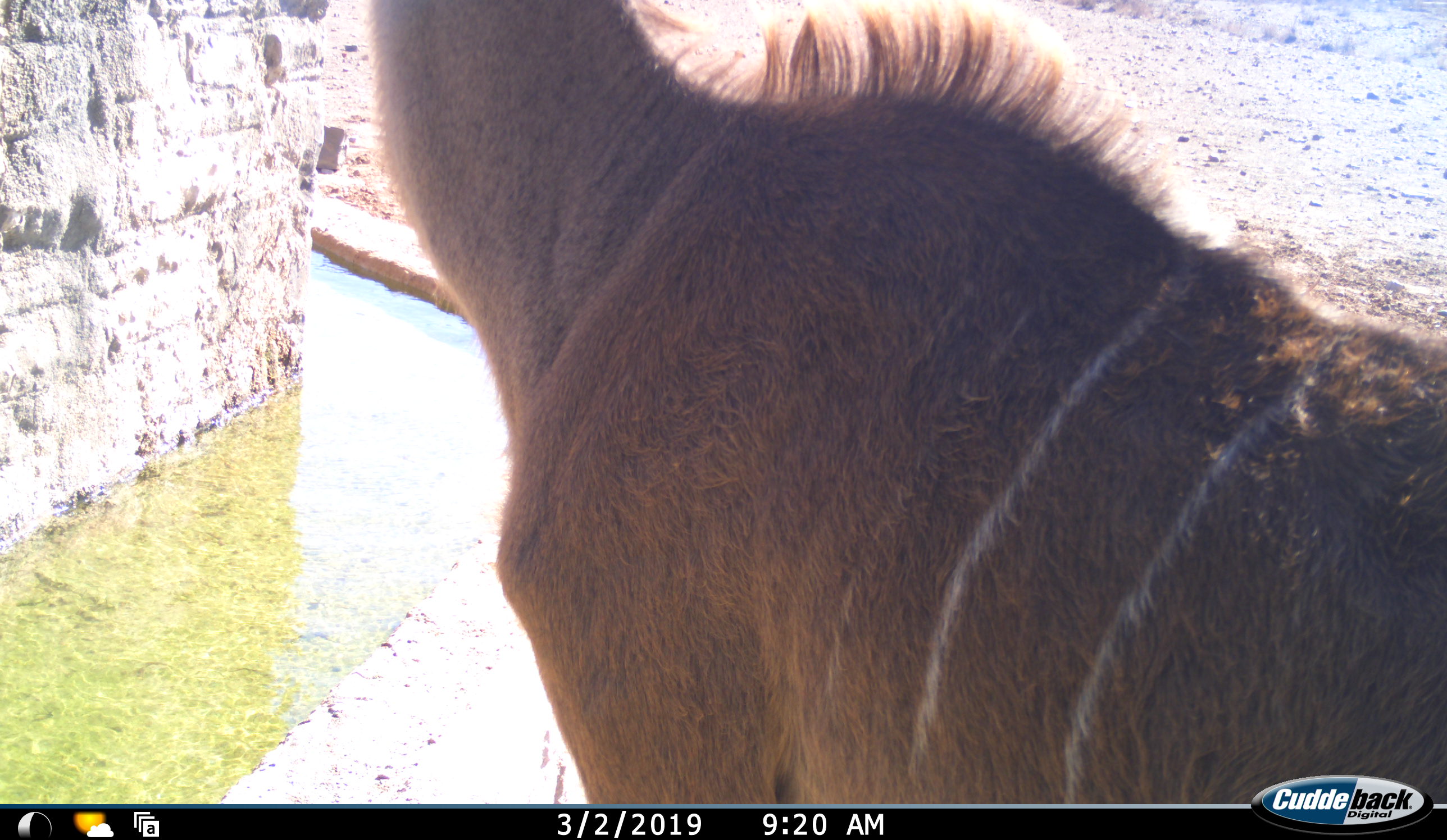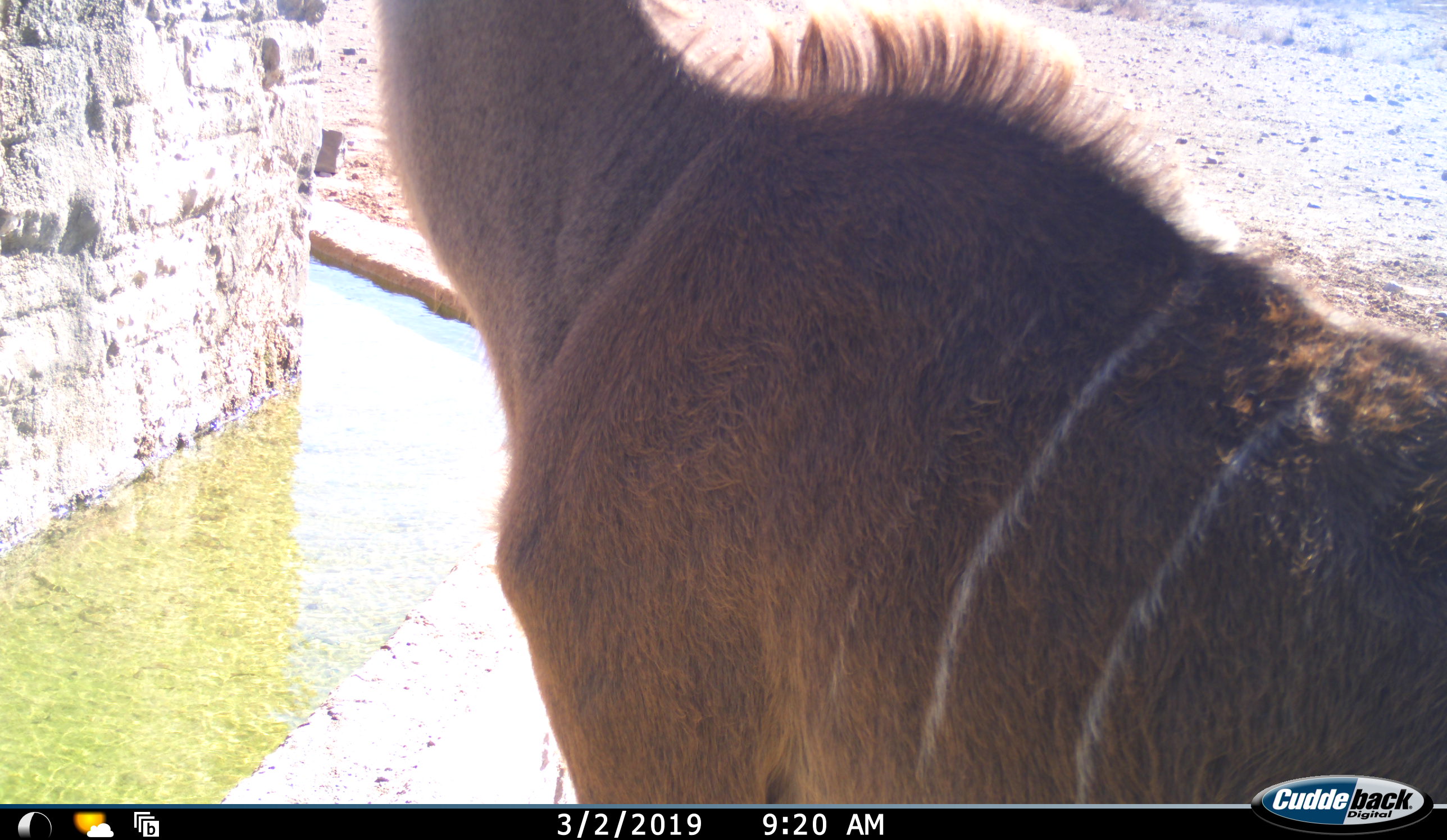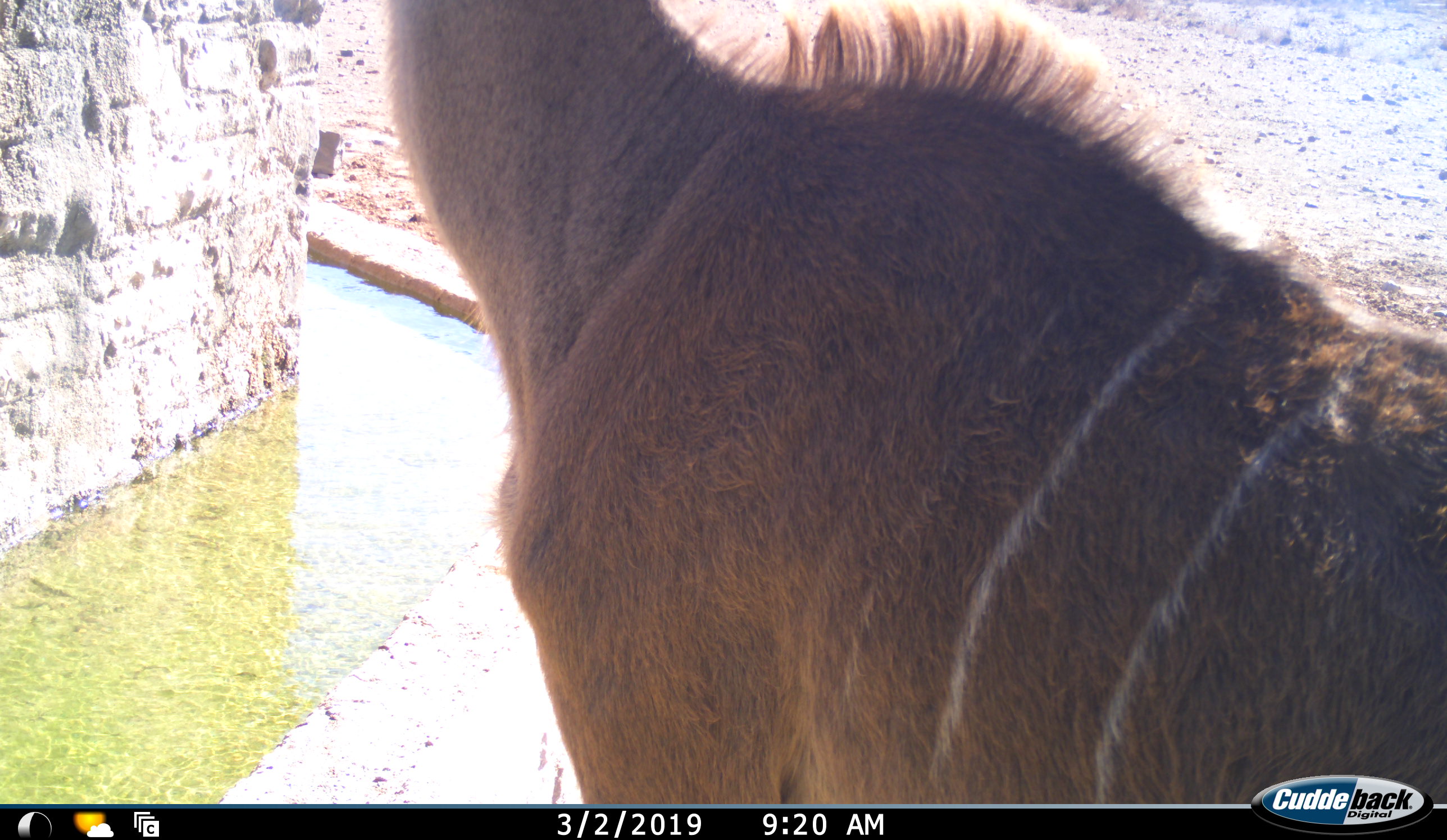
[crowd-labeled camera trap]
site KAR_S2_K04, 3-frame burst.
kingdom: Animalia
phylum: Chordata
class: Mammalia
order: Artiodactyla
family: Bovidae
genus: Tragelaphus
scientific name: Tragelaphus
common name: kudu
Kudu (Tragelaphus), count 1. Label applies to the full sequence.